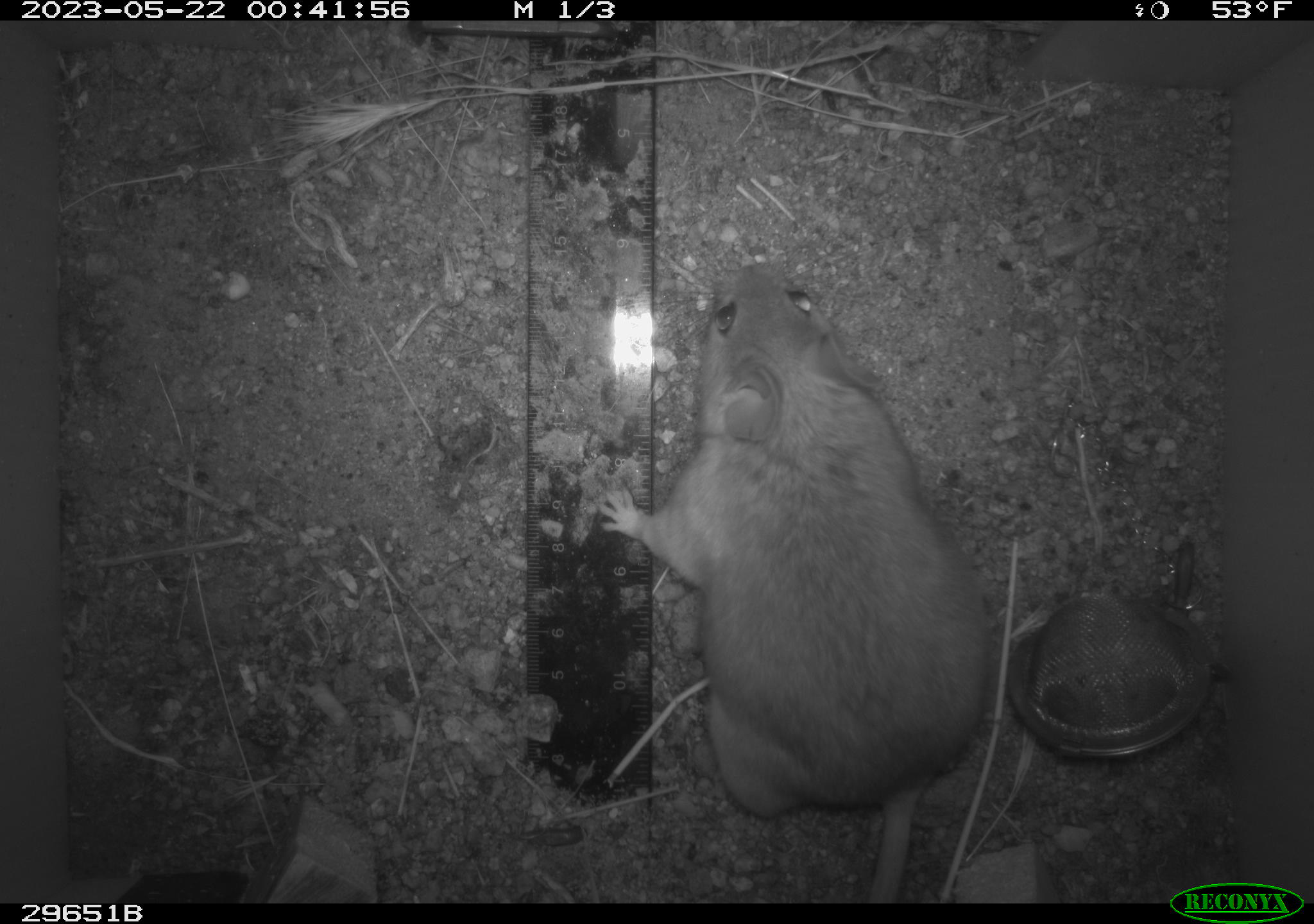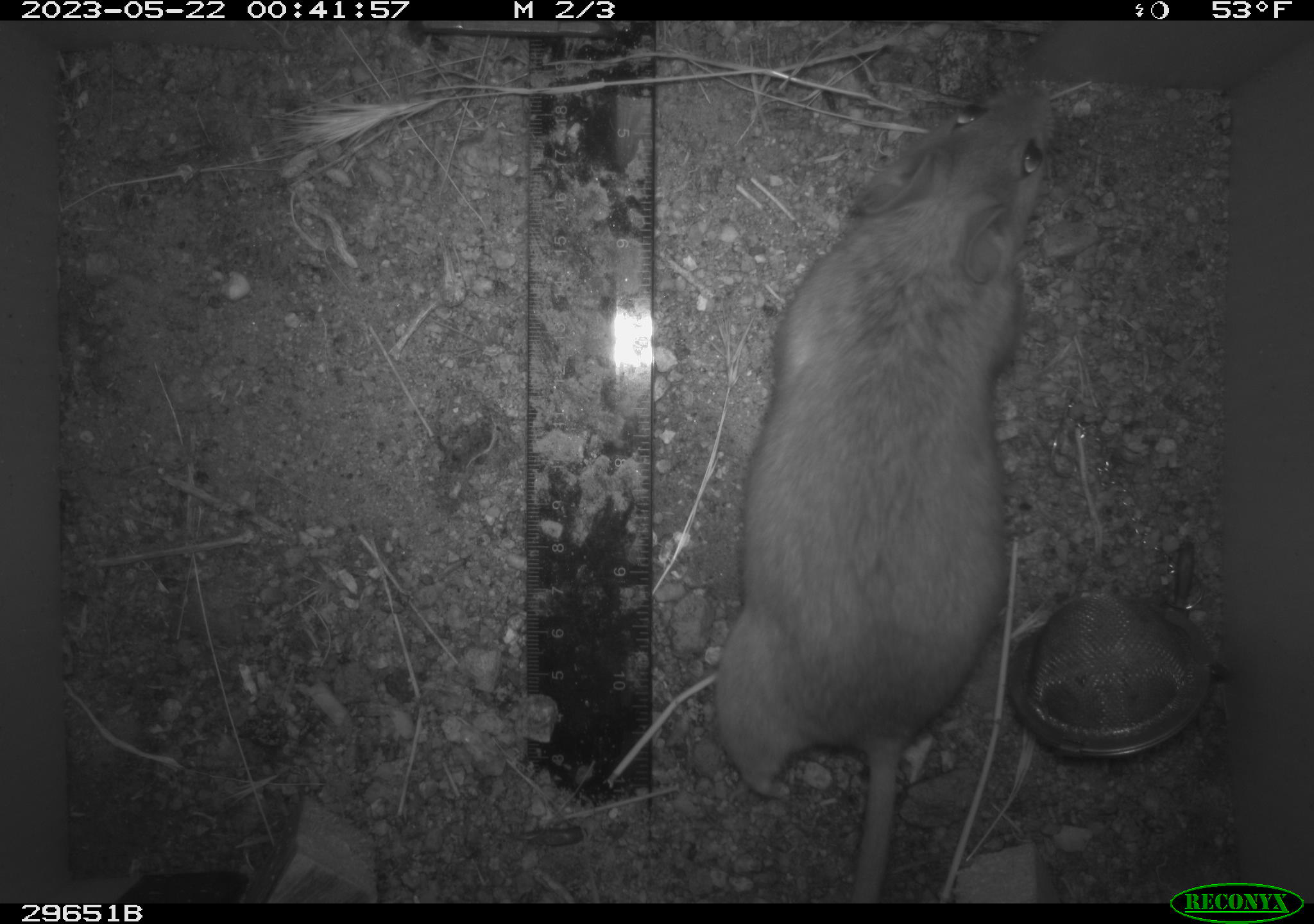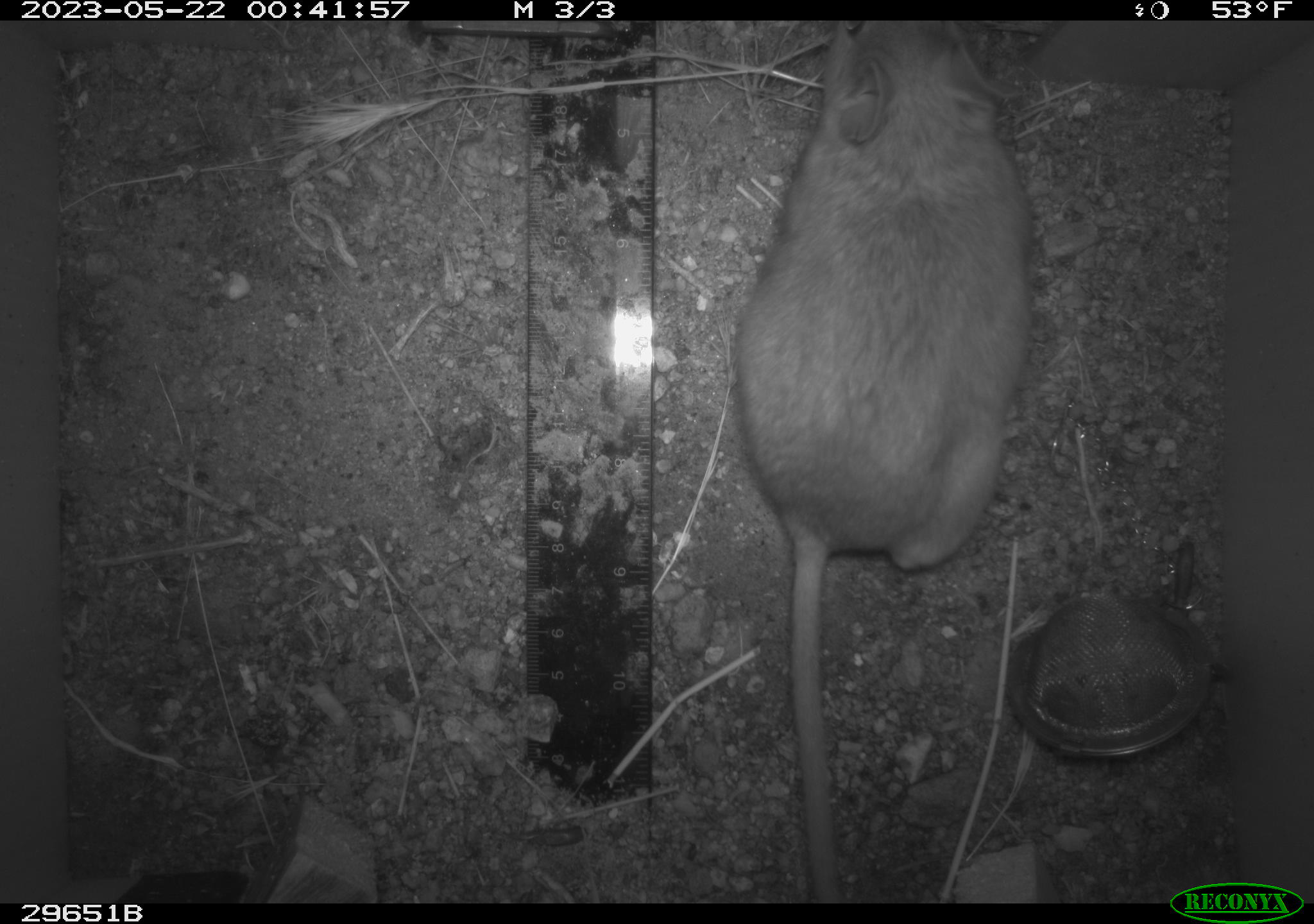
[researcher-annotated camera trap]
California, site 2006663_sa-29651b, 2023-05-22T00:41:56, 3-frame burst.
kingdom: Animalia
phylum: Chordata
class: Mammalia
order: Rodentia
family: Cricetidae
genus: Neotoma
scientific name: Neotoma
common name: pack rat or woodrat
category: neotoma species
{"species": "neotoma species (pack rat or woodrat) (Neotoma)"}